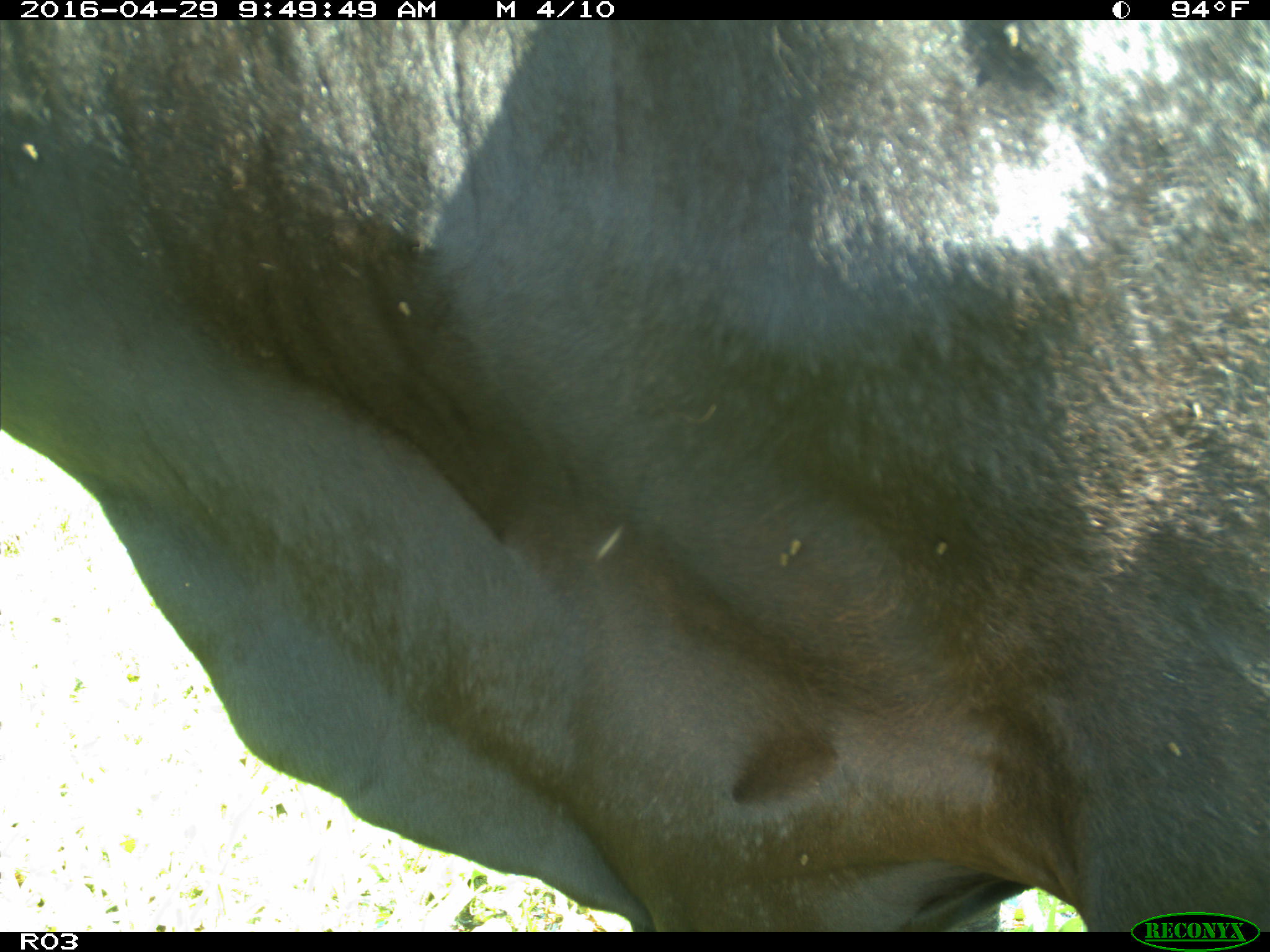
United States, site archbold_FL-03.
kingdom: Animalia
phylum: Chordata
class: Mammalia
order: Artiodactyla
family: Bovidae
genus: Bos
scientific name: Bos taurus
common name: domestic cow